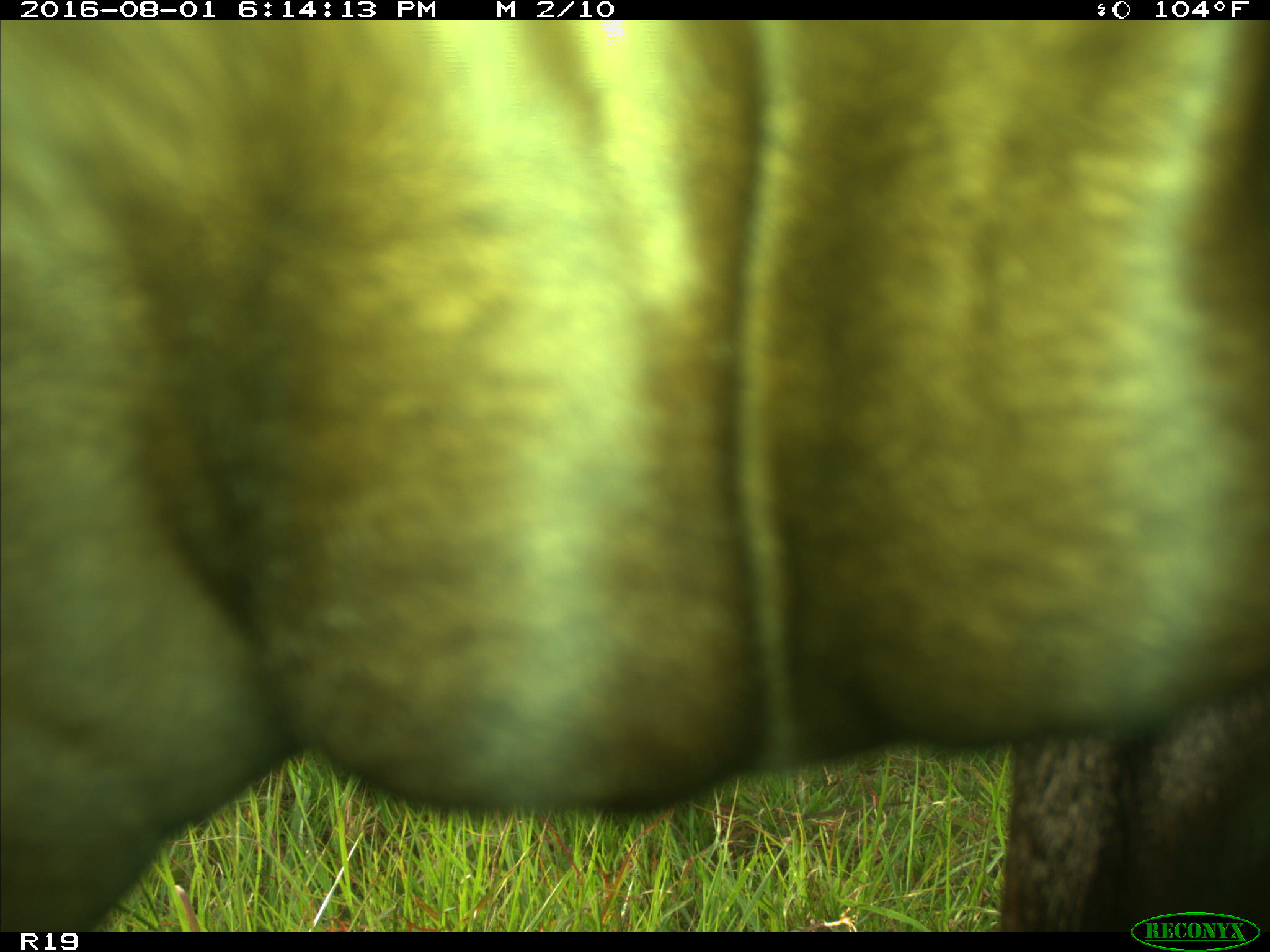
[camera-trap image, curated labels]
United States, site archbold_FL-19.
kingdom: Animalia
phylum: Chordata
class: Mammalia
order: Artiodactyla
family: Bovidae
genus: Bos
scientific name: Bos taurus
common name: domestic cow